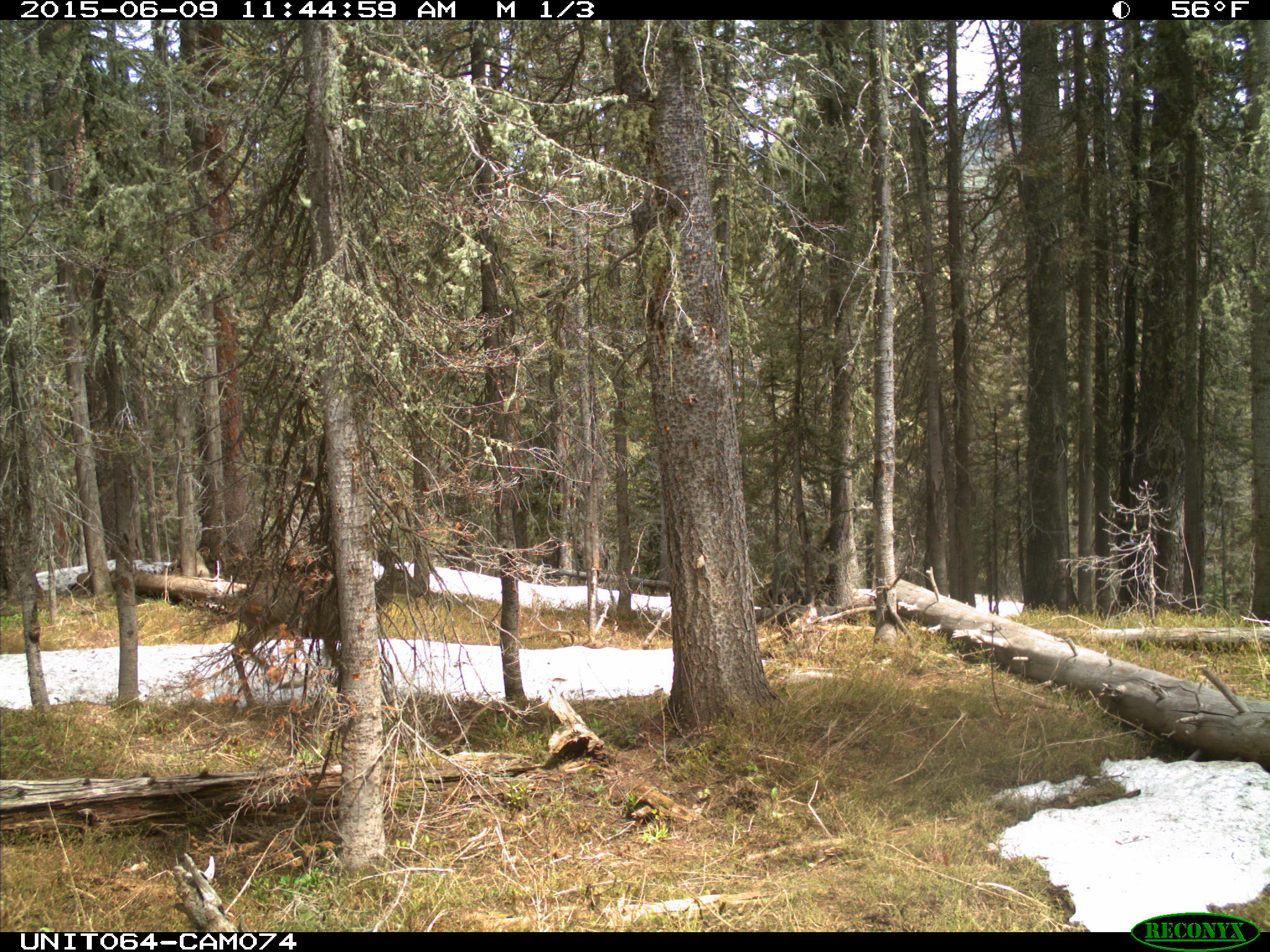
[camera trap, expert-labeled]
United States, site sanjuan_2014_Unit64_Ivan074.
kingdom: Animalia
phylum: Chordata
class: Mammalia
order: Artiodactyla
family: Cervidae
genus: Odocoileus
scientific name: Odocoileus hemionus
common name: mule deer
Odocoileus hemionus (mule deer).